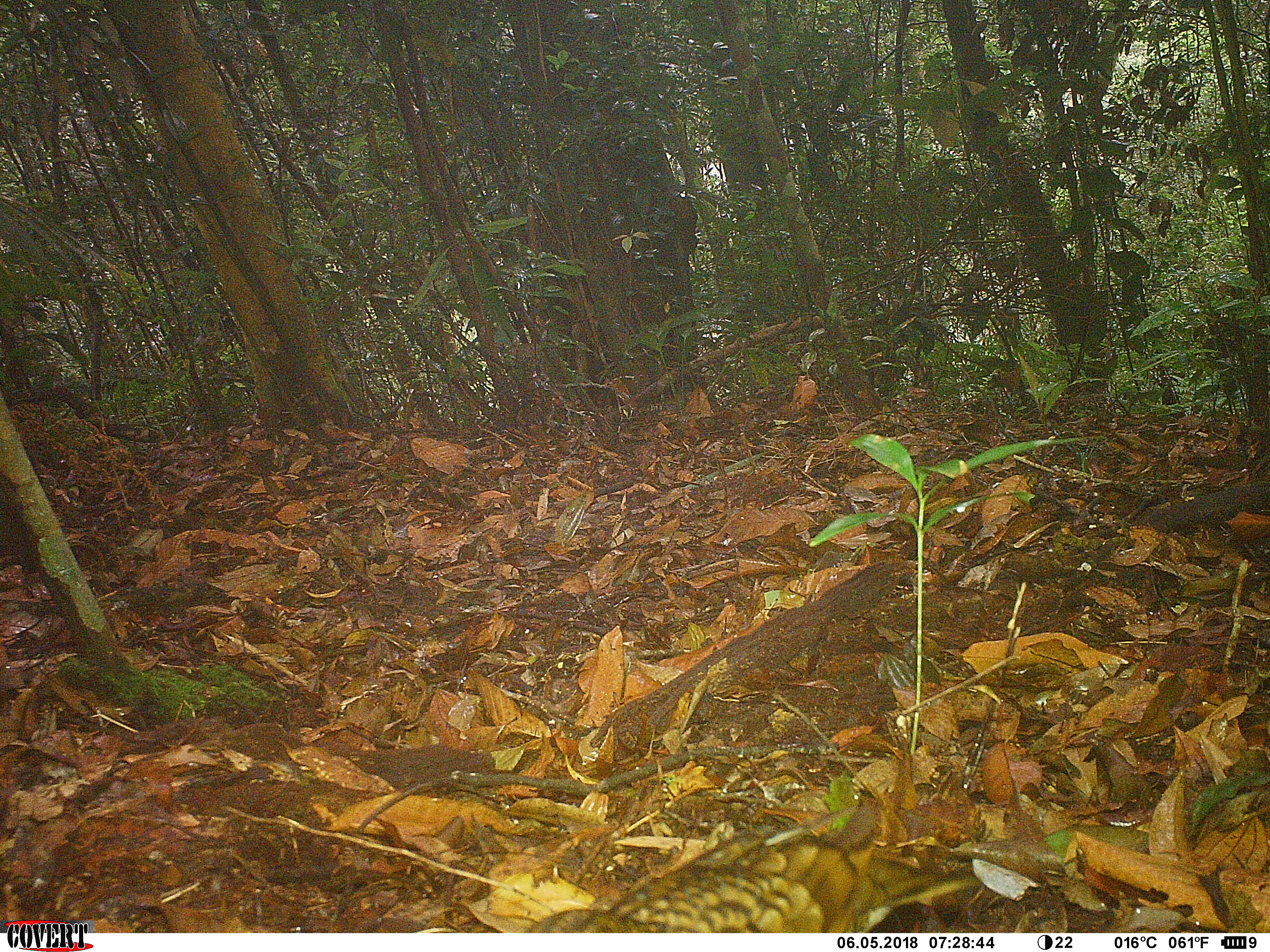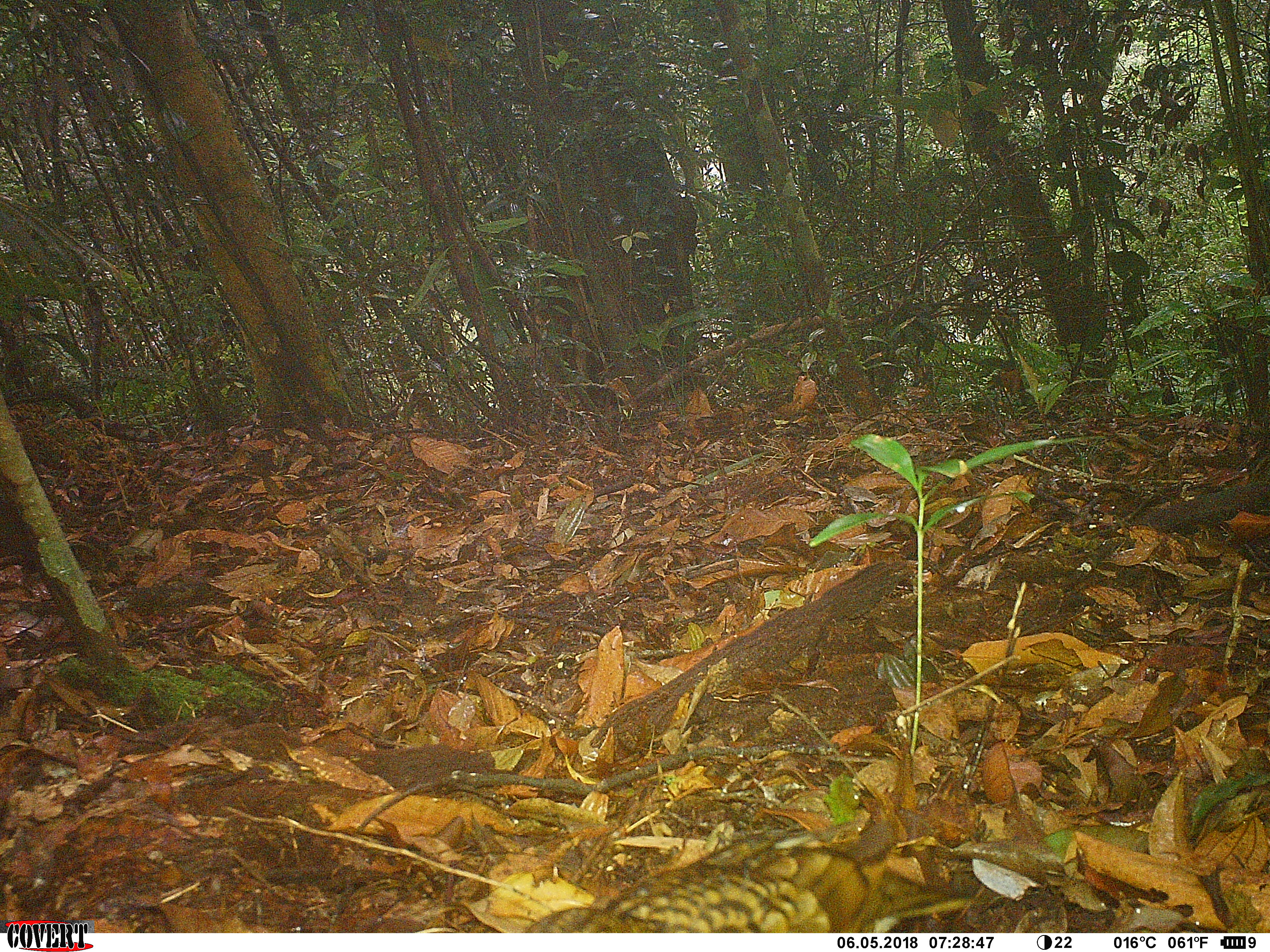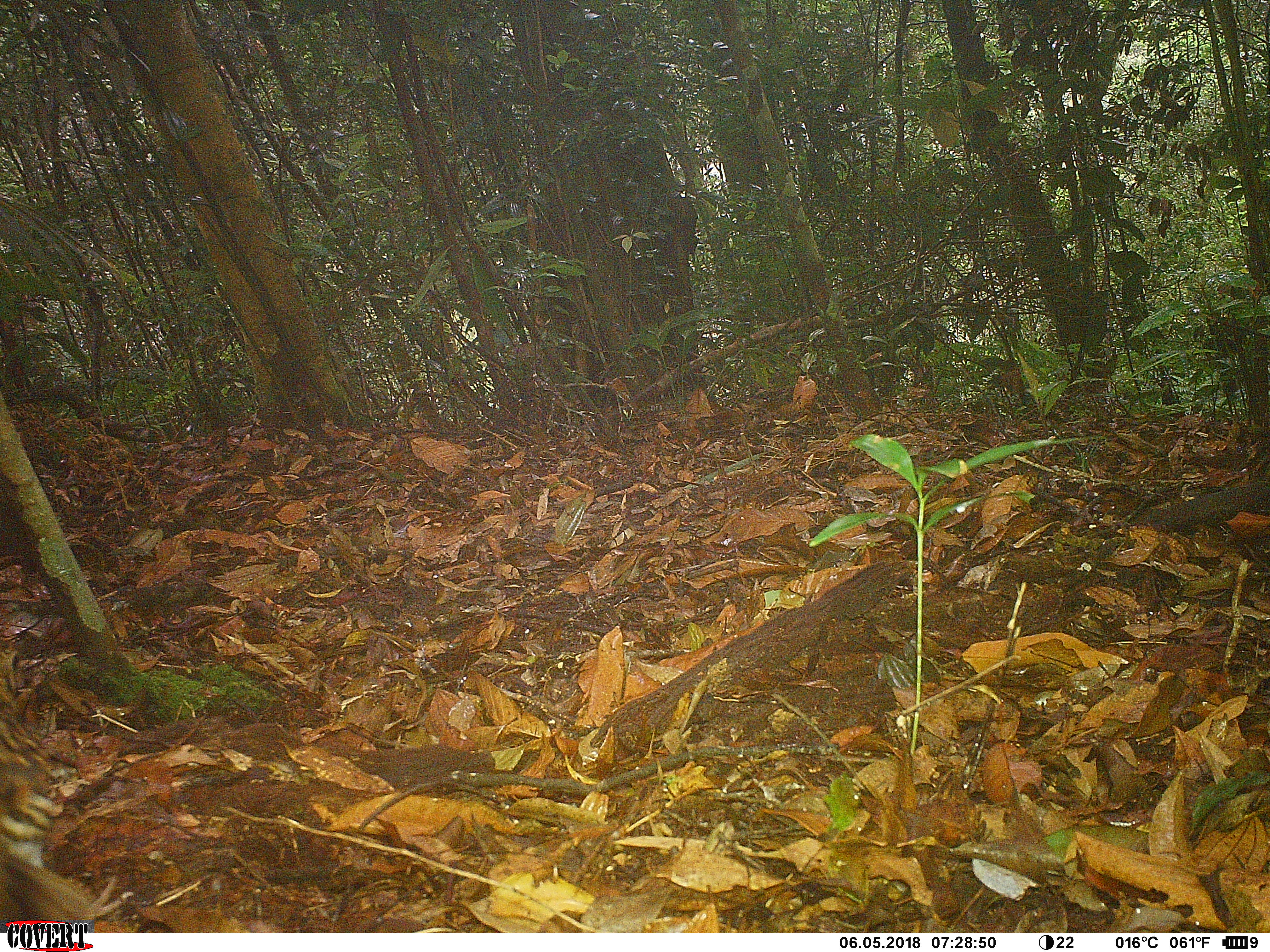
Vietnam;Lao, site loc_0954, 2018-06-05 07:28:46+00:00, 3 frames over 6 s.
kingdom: Animalia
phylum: Chordata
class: Aves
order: Passeriformes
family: Turdidae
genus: Zoothera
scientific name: Zoothera dauma dauma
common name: scaly thrush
Scaly thrush (Zoothera dauma dauma). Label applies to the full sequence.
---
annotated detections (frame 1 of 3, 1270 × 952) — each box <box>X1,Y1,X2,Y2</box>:
scaly thrush: <box>522,807,980,933</box>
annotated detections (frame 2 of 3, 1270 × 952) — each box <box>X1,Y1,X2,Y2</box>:
scaly thrush: <box>521,825,974,933</box>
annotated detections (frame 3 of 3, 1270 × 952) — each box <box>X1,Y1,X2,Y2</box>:
scaly thrush: <box>0,637,98,933</box>